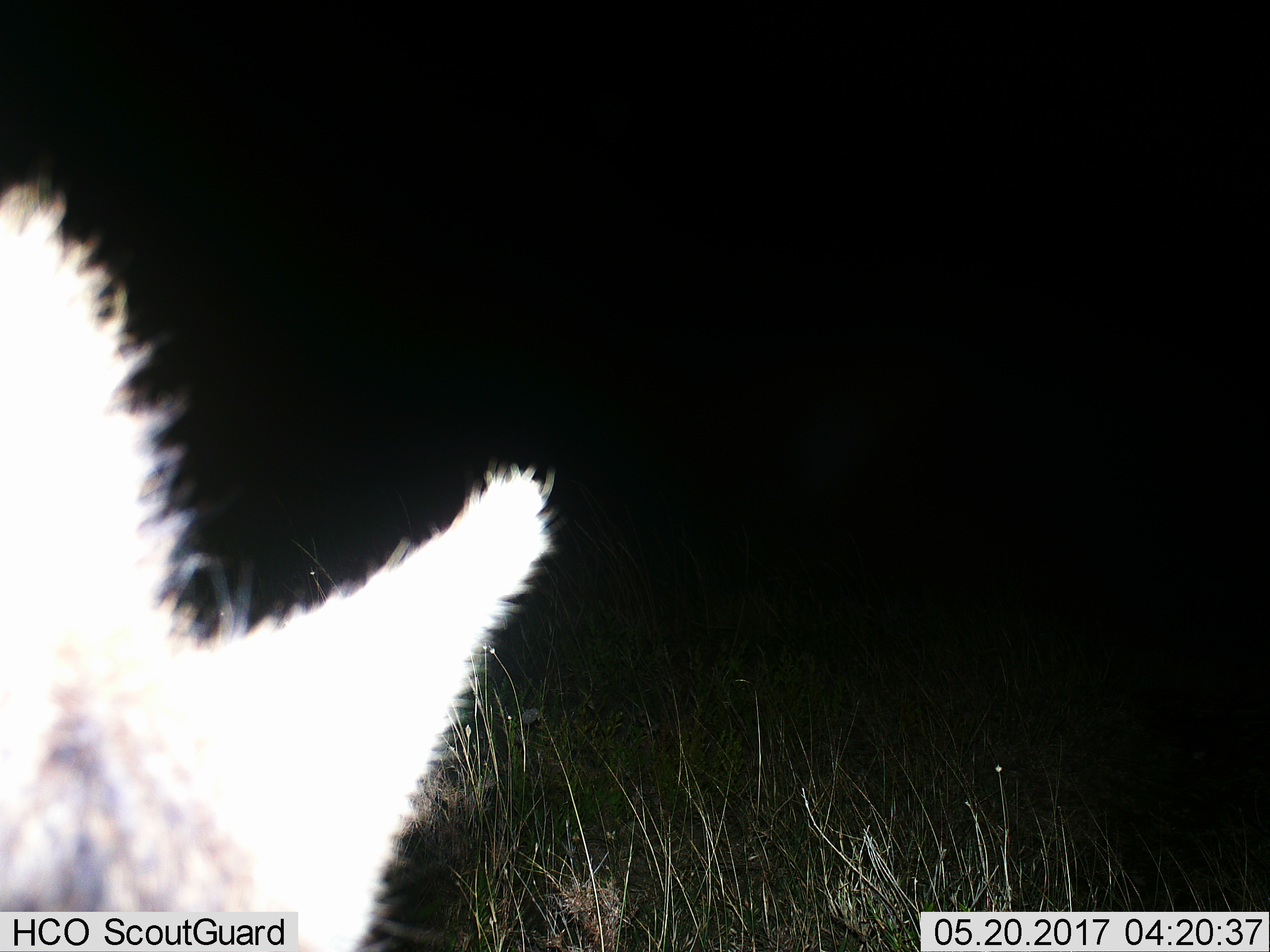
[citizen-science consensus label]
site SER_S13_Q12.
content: unidentified animal